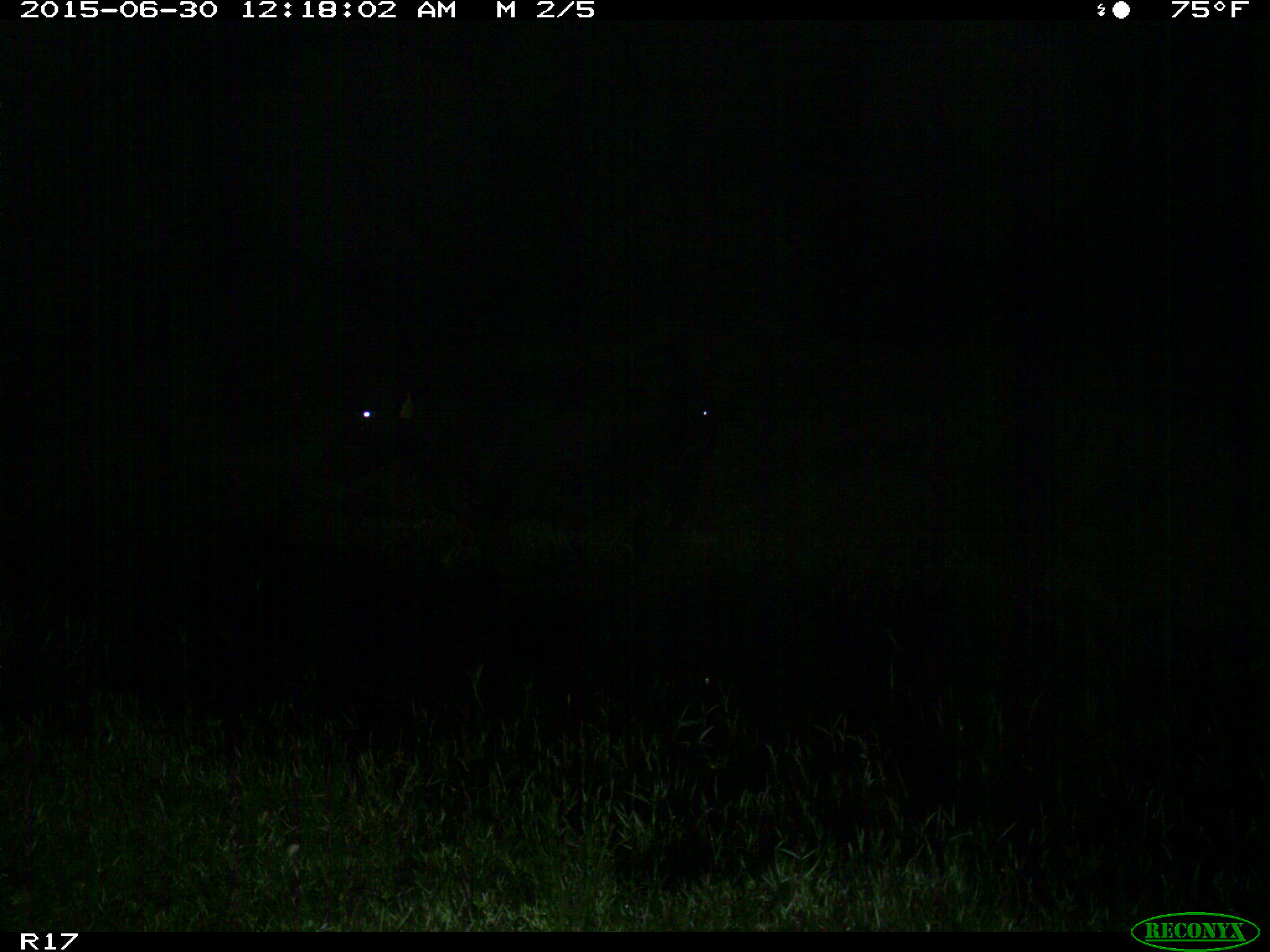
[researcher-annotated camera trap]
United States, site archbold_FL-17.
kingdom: Animalia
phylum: Chordata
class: Mammalia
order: Artiodactyla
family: Bovidae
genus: Bos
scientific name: Bos taurus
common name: domestic cow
Bos taurus (domestic cow).